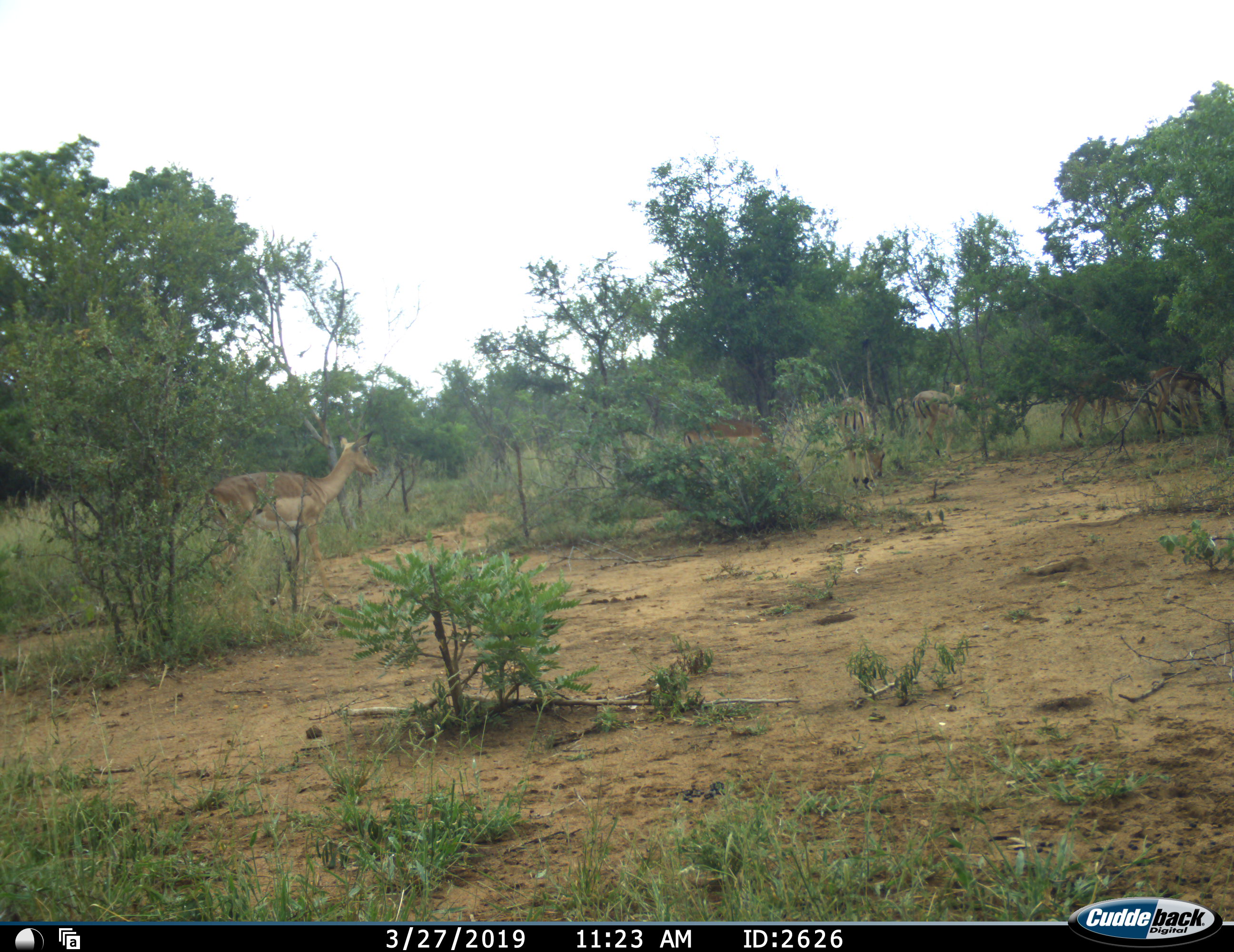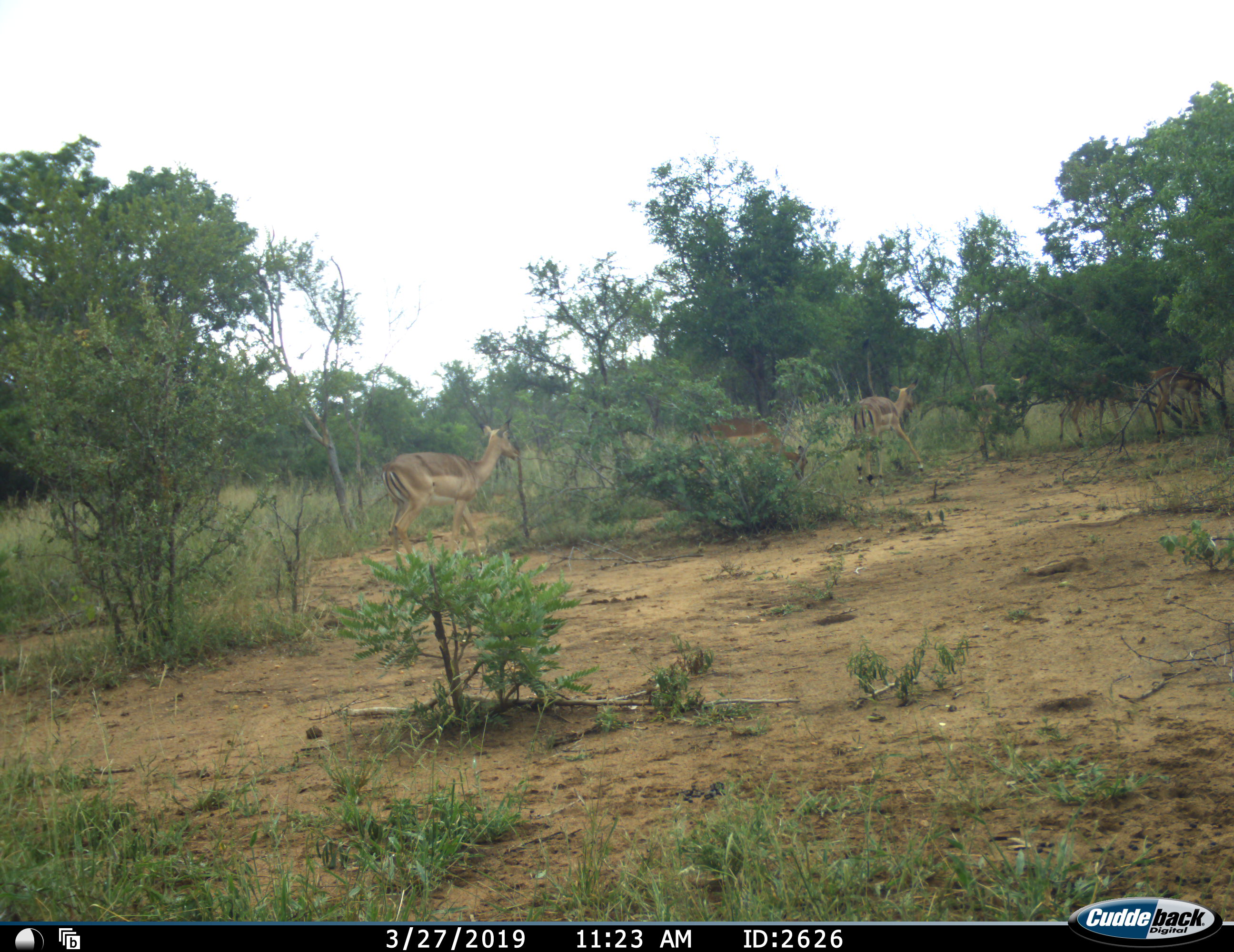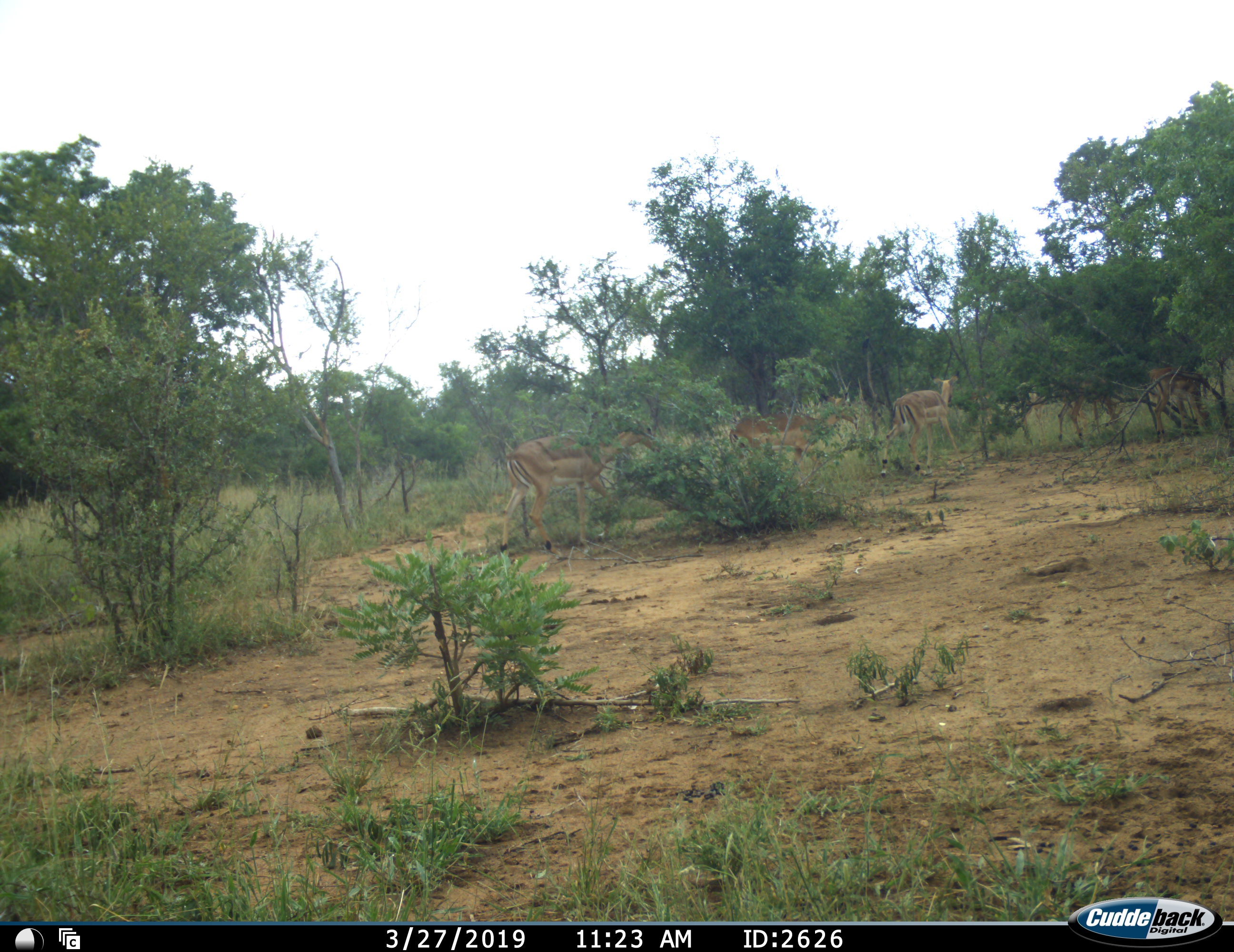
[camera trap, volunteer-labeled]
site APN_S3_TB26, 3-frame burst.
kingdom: Animalia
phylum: Chordata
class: Mammalia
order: Artiodactyla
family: Bovidae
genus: Aepyceros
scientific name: Aepyceros melampus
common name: impala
Impala (Aepyceros melampus), count 6. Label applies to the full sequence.